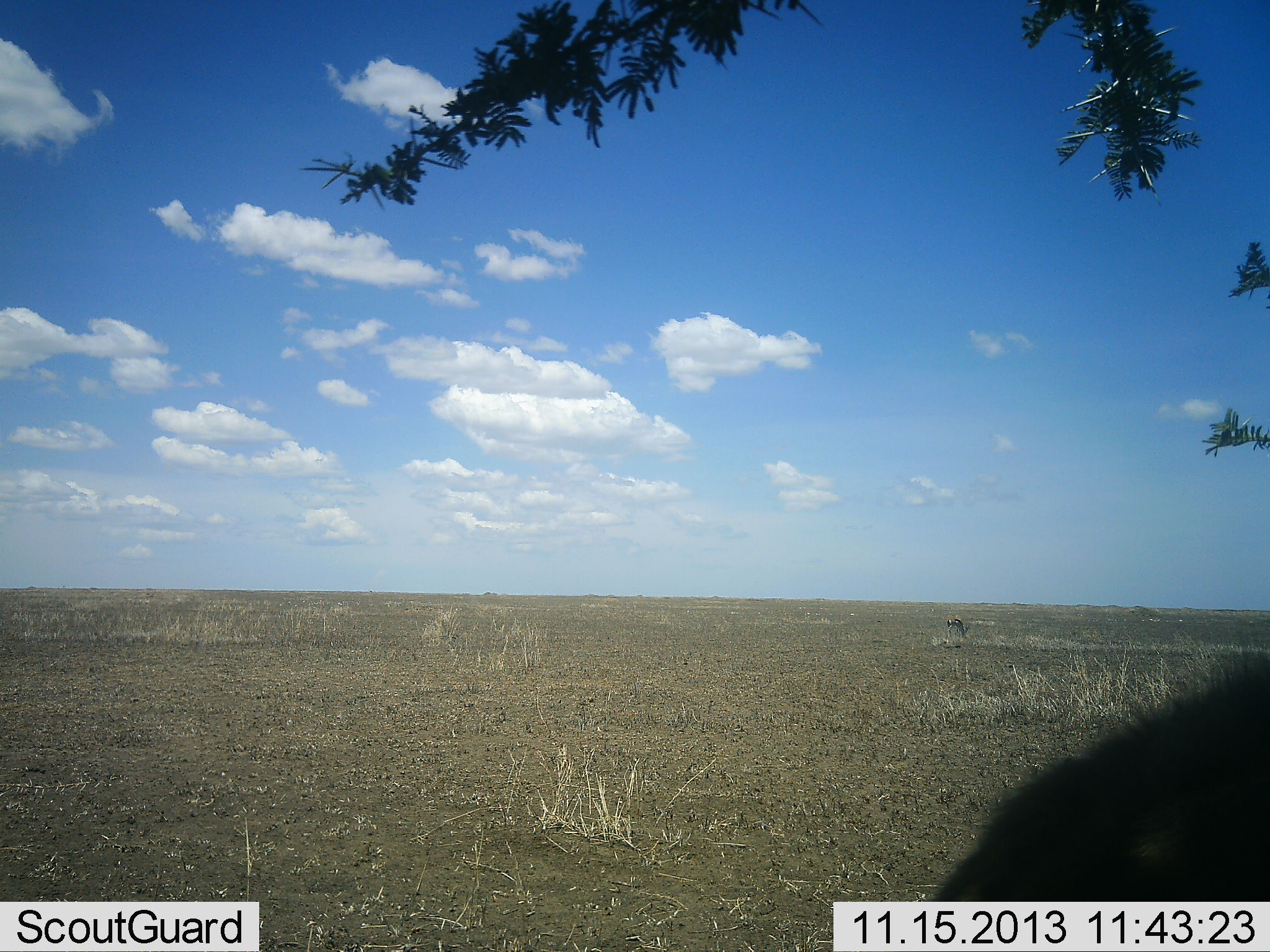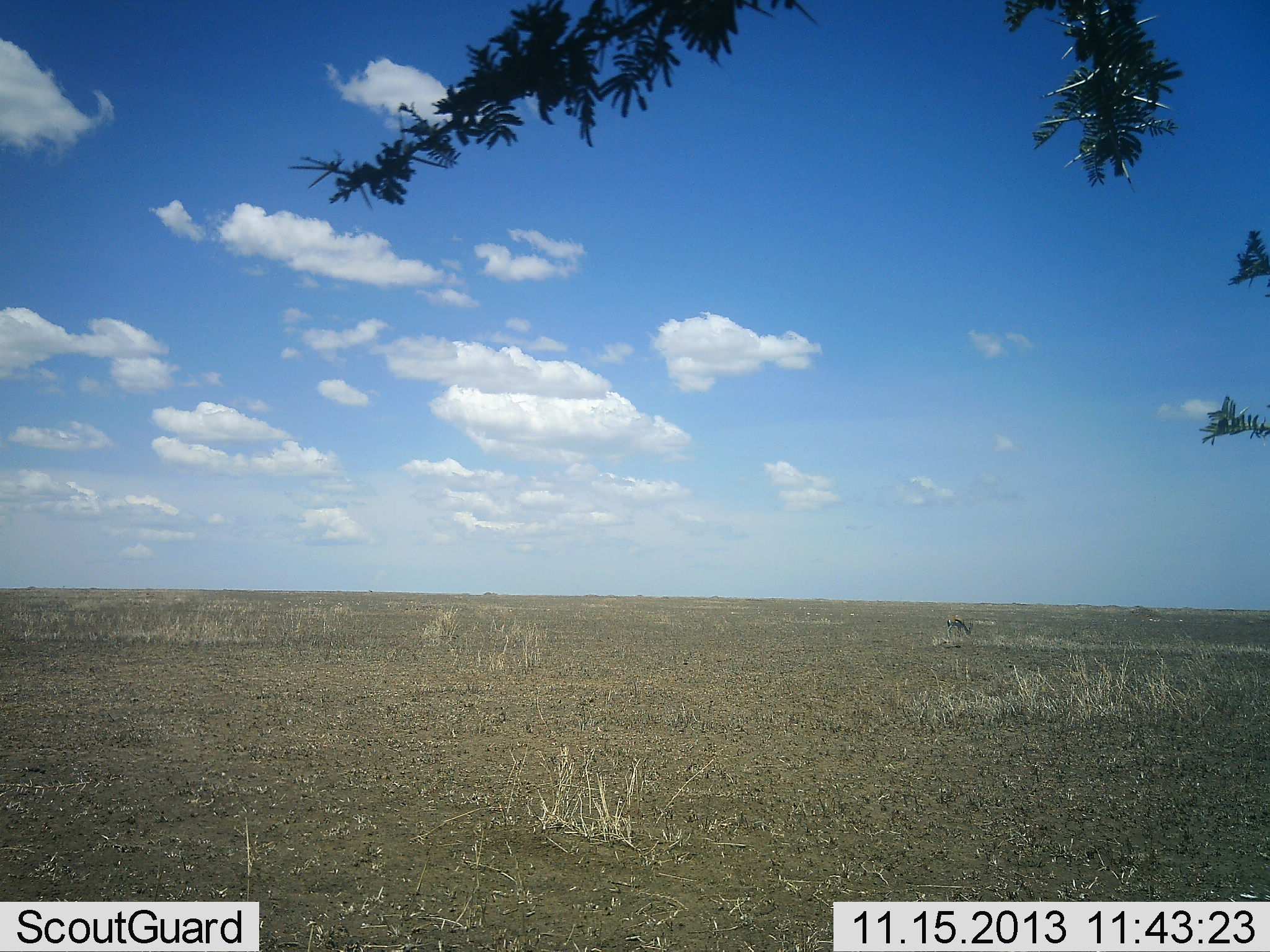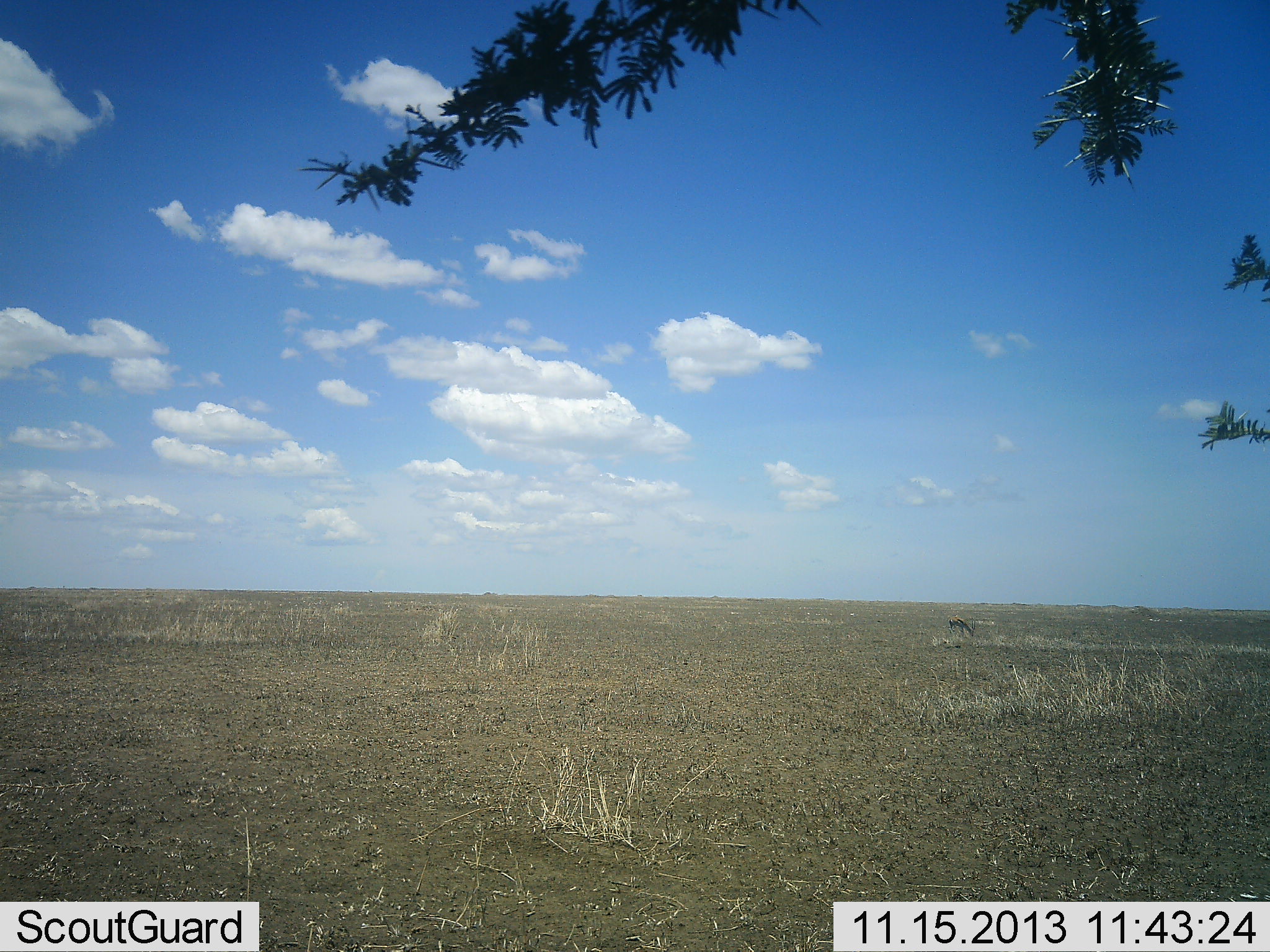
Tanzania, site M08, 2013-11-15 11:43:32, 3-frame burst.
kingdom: Animalia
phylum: Chordata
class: Mammalia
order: Artiodactyla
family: Bovidae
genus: Eudorcas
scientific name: Eudorcas thomsonii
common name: thomson's gazelle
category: gazellethomsons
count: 1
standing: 54%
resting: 0%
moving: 23%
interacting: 0%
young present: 0%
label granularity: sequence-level